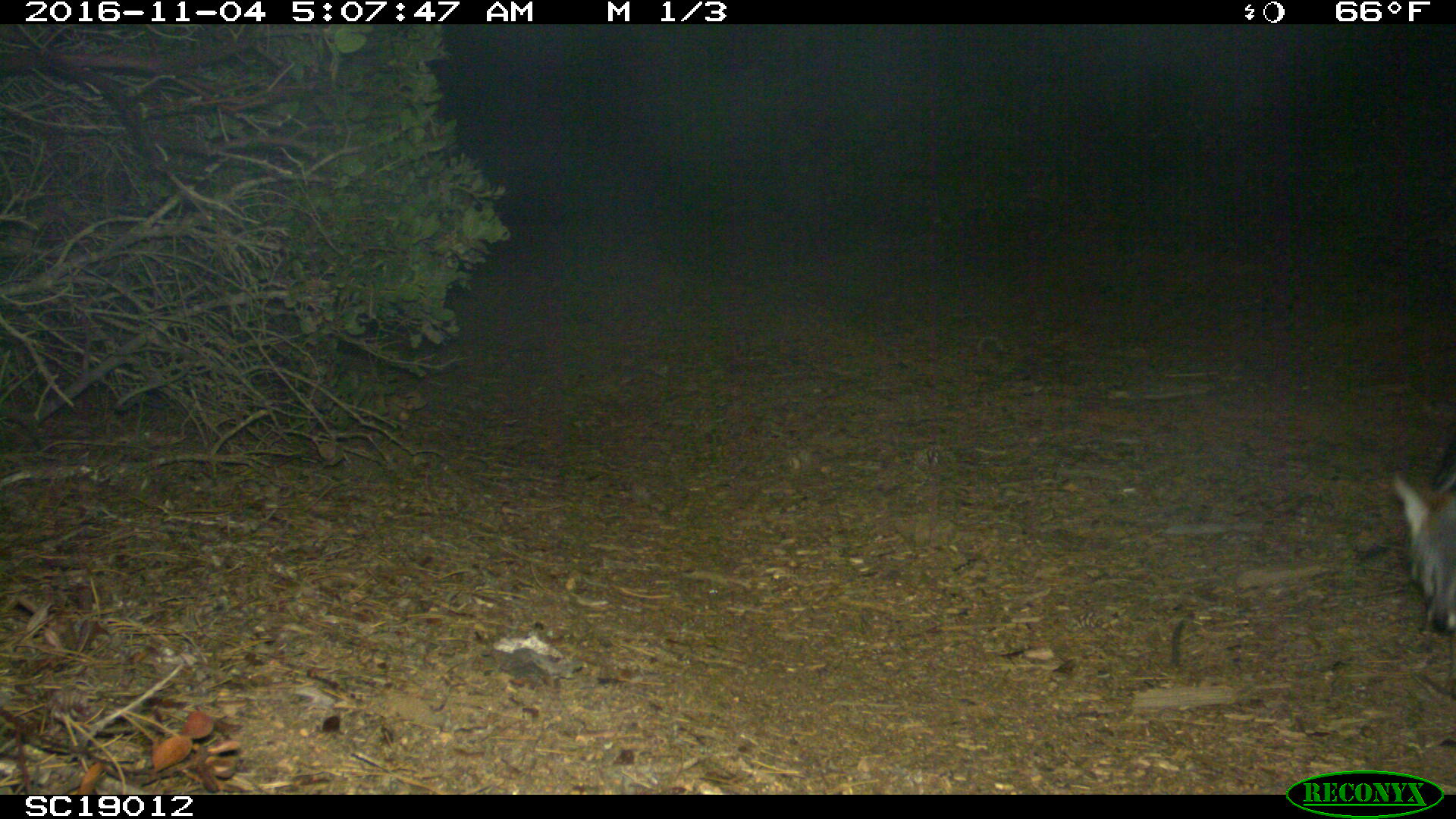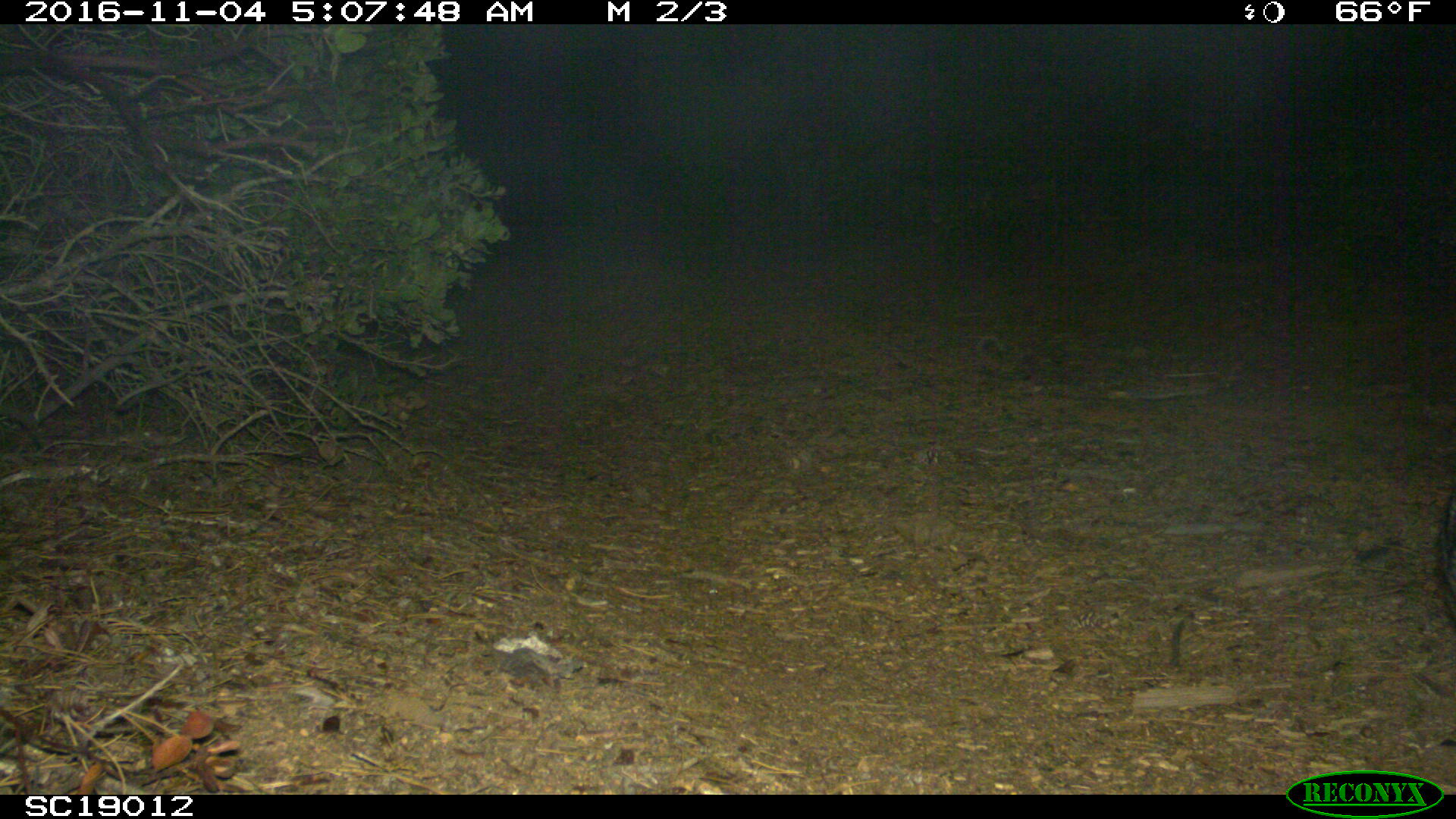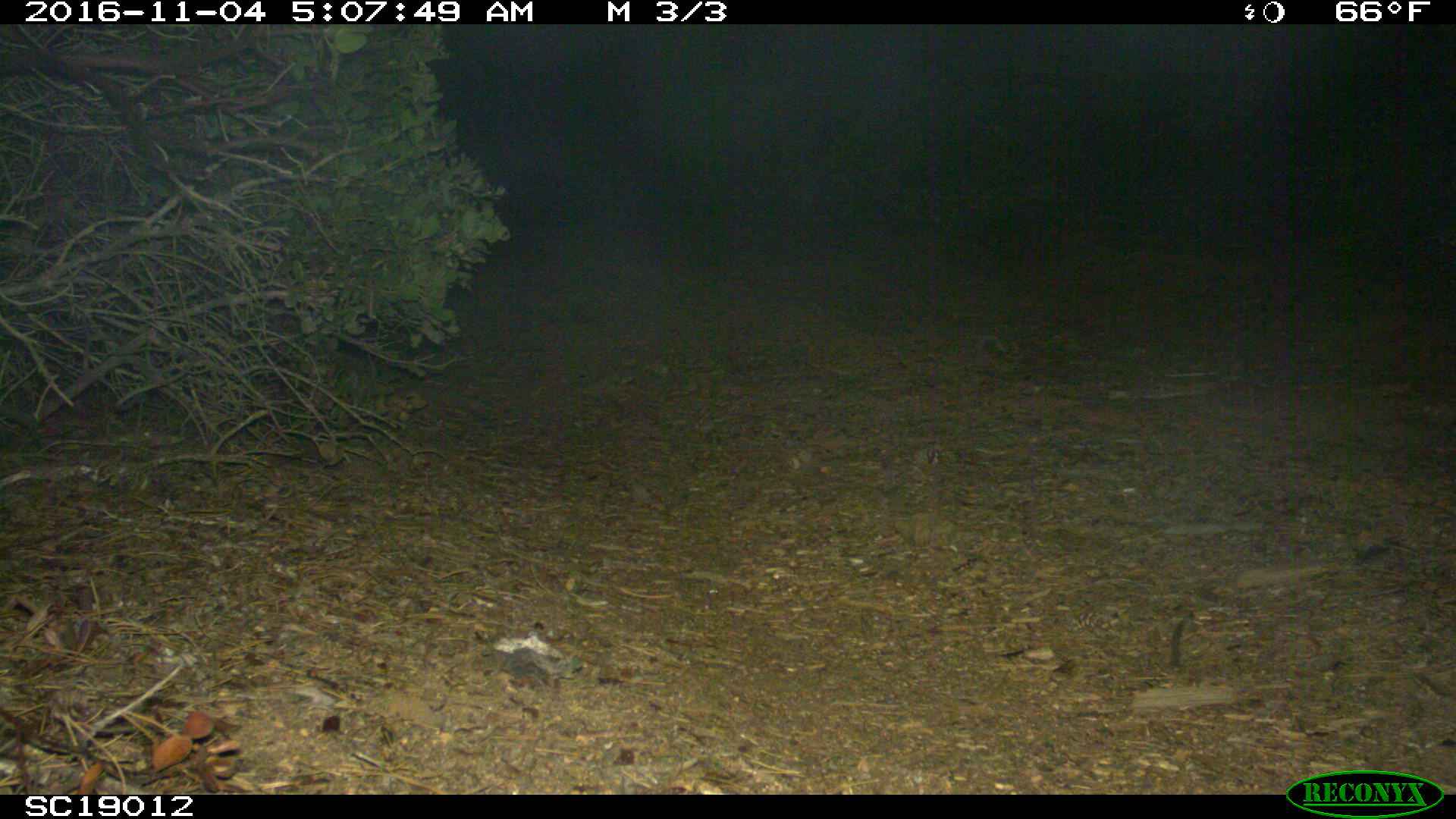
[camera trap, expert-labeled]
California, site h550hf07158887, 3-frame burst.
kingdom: Animalia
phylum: Chordata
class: Mammalia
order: Carnivora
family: Canidae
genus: Urocyon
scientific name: Urocyon littoralis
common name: island fox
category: fox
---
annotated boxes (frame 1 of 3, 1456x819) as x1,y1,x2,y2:
fox: 1391,469,1455,628